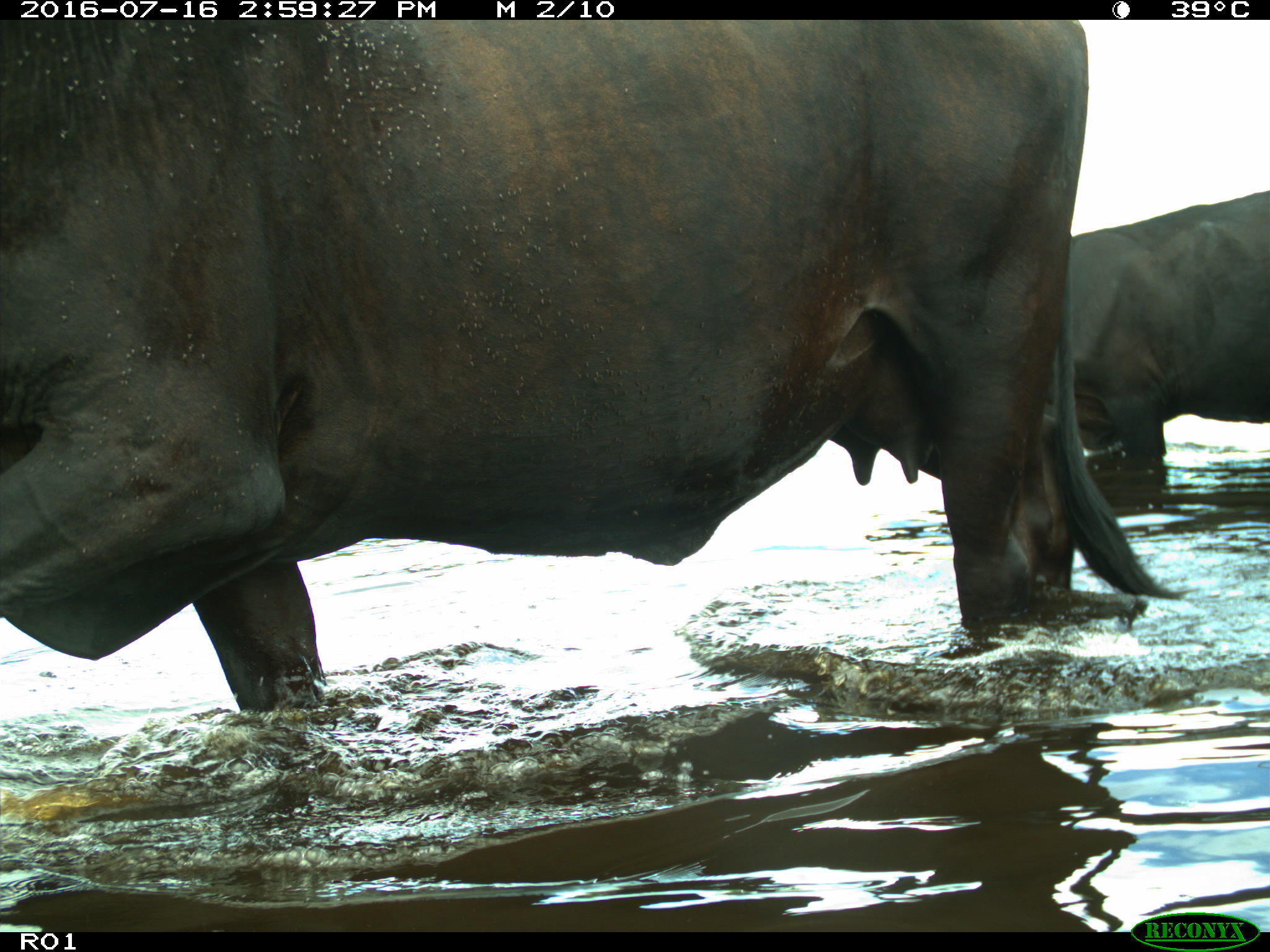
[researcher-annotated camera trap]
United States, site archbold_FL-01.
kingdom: Animalia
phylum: Chordata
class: Mammalia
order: Artiodactyla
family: Bovidae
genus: Bos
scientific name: Bos taurus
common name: domestic cow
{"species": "Bos taurus (domestic cow)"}